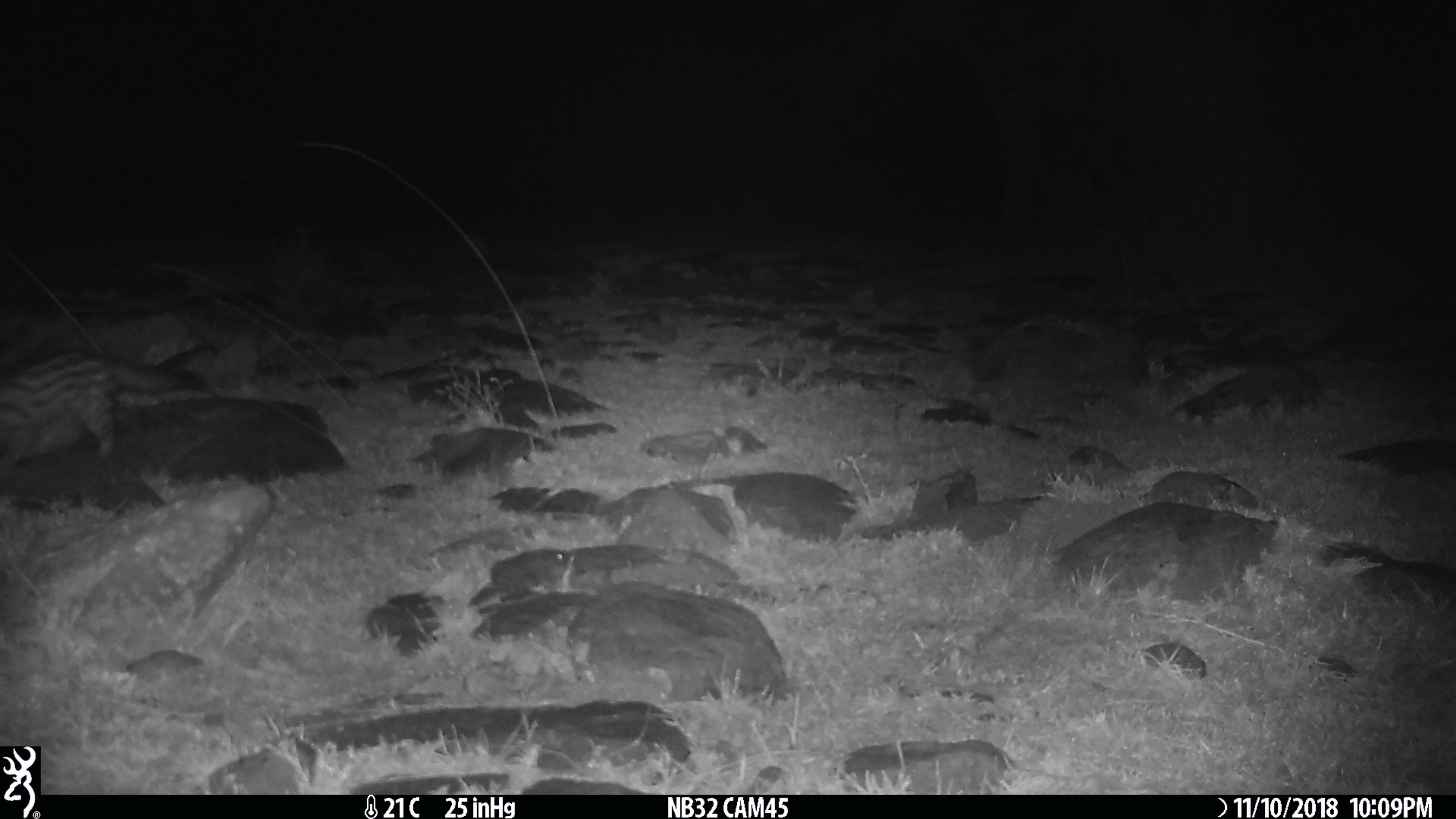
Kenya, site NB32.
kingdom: Animalia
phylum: Chordata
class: Mammalia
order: Carnivora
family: Viverridae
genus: Genetta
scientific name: Genetta genetta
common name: genet